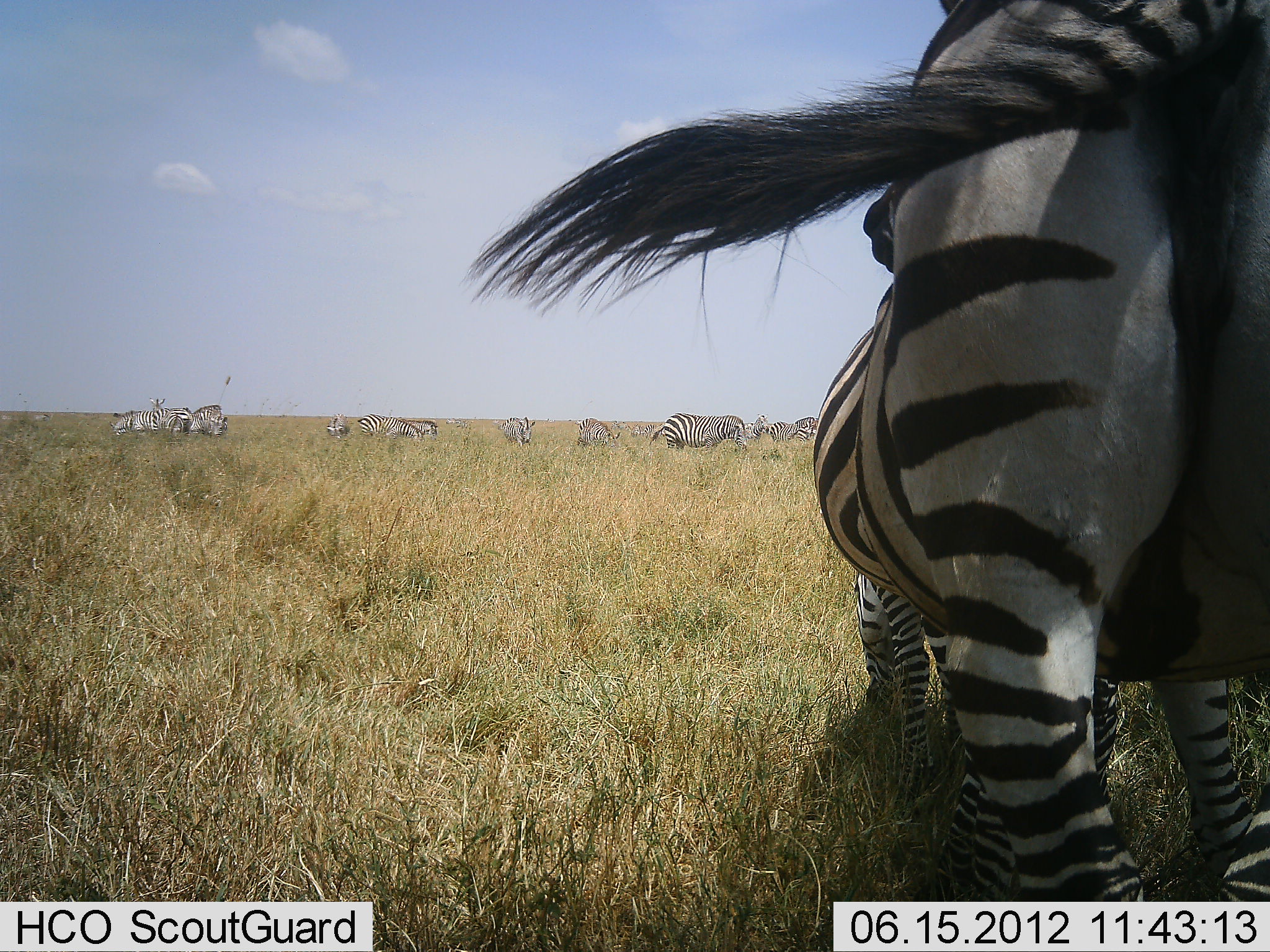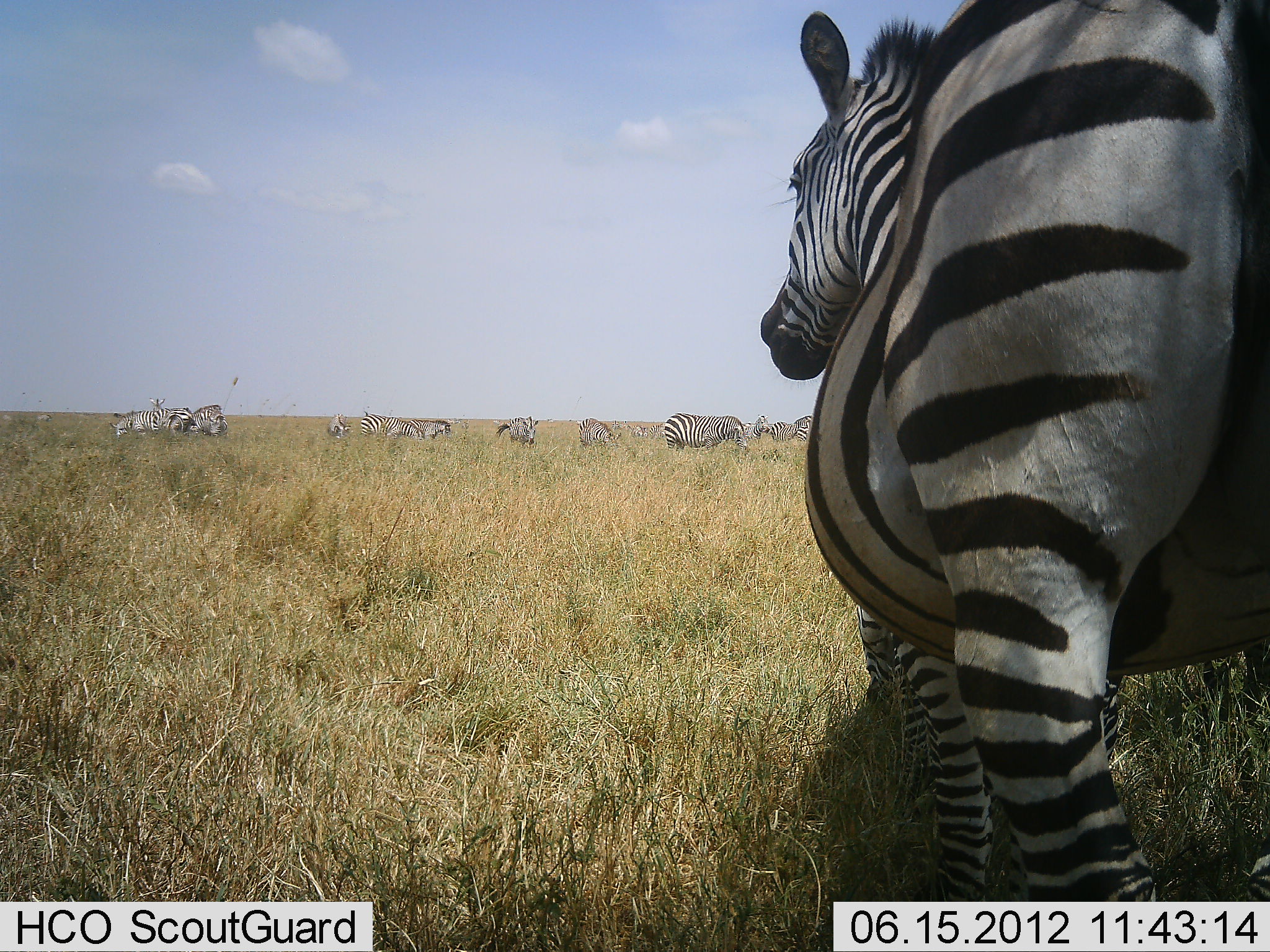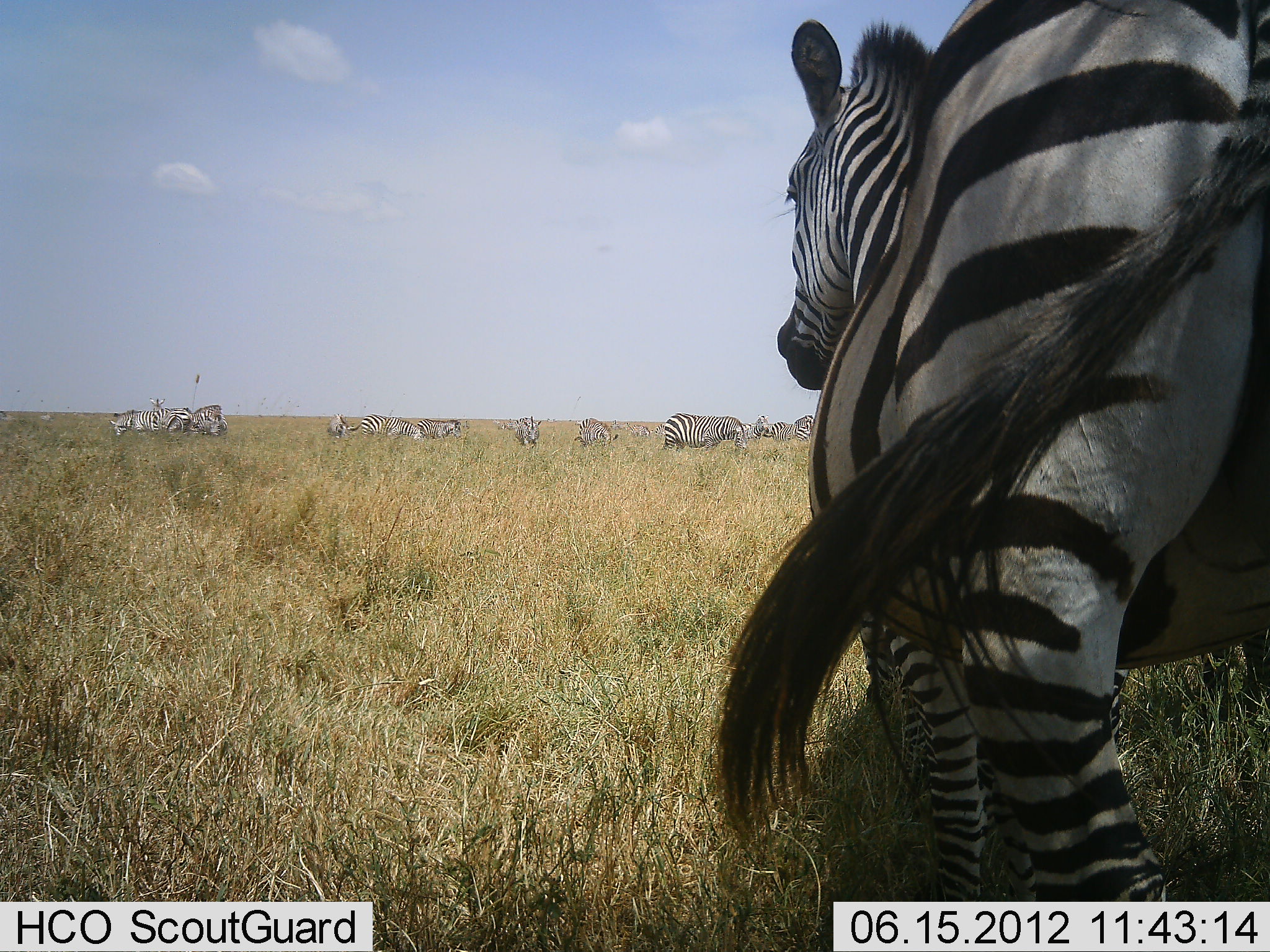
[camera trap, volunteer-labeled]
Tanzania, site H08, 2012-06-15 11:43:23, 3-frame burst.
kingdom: Animalia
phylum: Chordata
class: Mammalia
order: Perissodactyla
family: Equidae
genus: Equus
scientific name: Equus quagga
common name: plains zebra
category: zebra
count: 11-50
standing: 70%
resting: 0%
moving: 30%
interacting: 0%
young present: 0%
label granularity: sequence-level